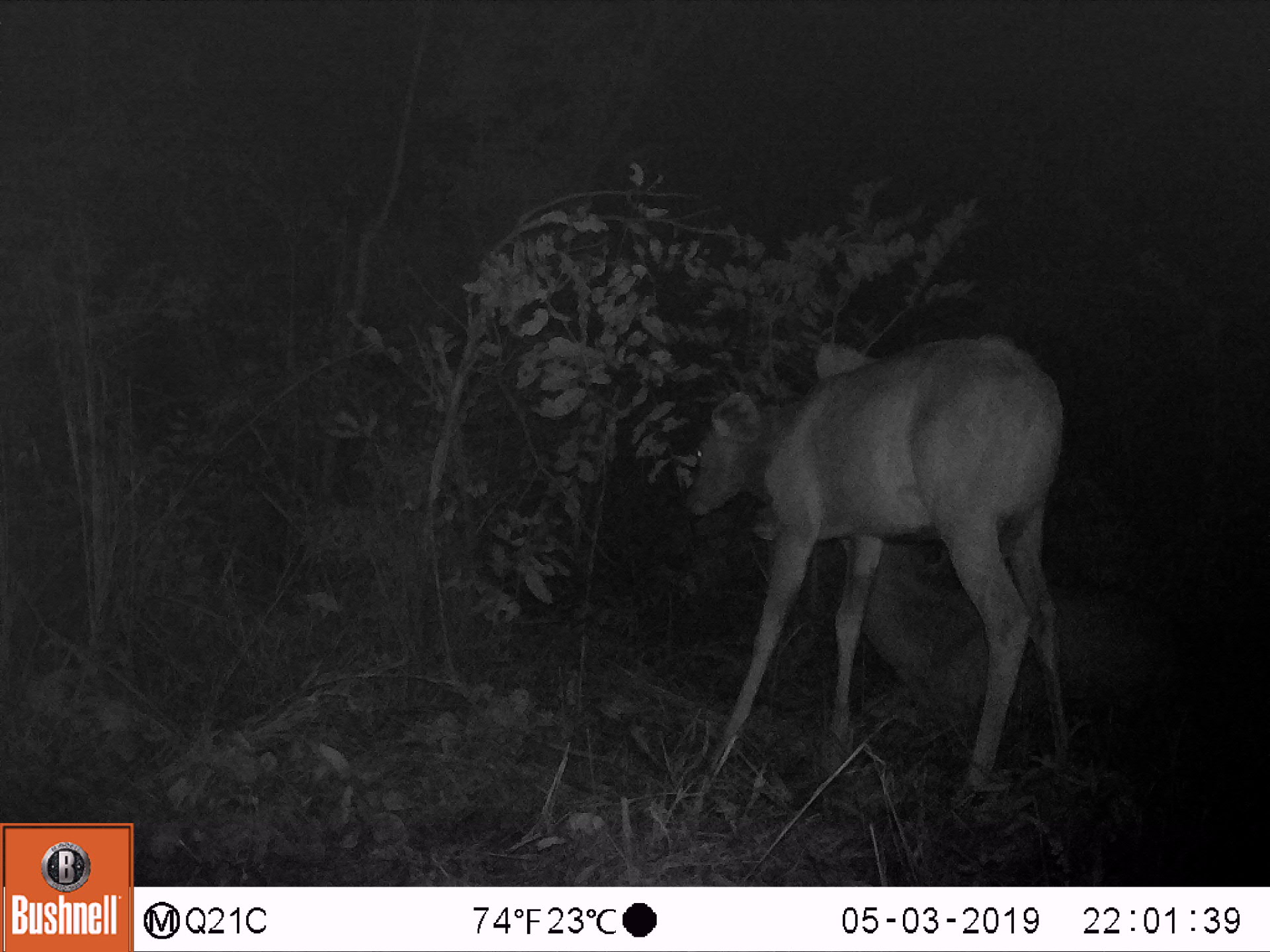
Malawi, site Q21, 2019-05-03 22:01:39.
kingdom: Animalia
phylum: Chordata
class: Mammalia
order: Artiodactyla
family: Bovidae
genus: Tragelaphus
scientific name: Tragelaphus strepsiceros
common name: greater kudu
Greater kudu (Tragelaphus strepsiceros), count 2.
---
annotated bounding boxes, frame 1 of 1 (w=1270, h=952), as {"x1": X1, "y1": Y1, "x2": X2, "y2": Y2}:
greater kudu: {"x1": 669, "y1": 334, "x2": 1081, "y2": 792}; {"x1": 813, "y1": 482, "x2": 1184, "y2": 735}